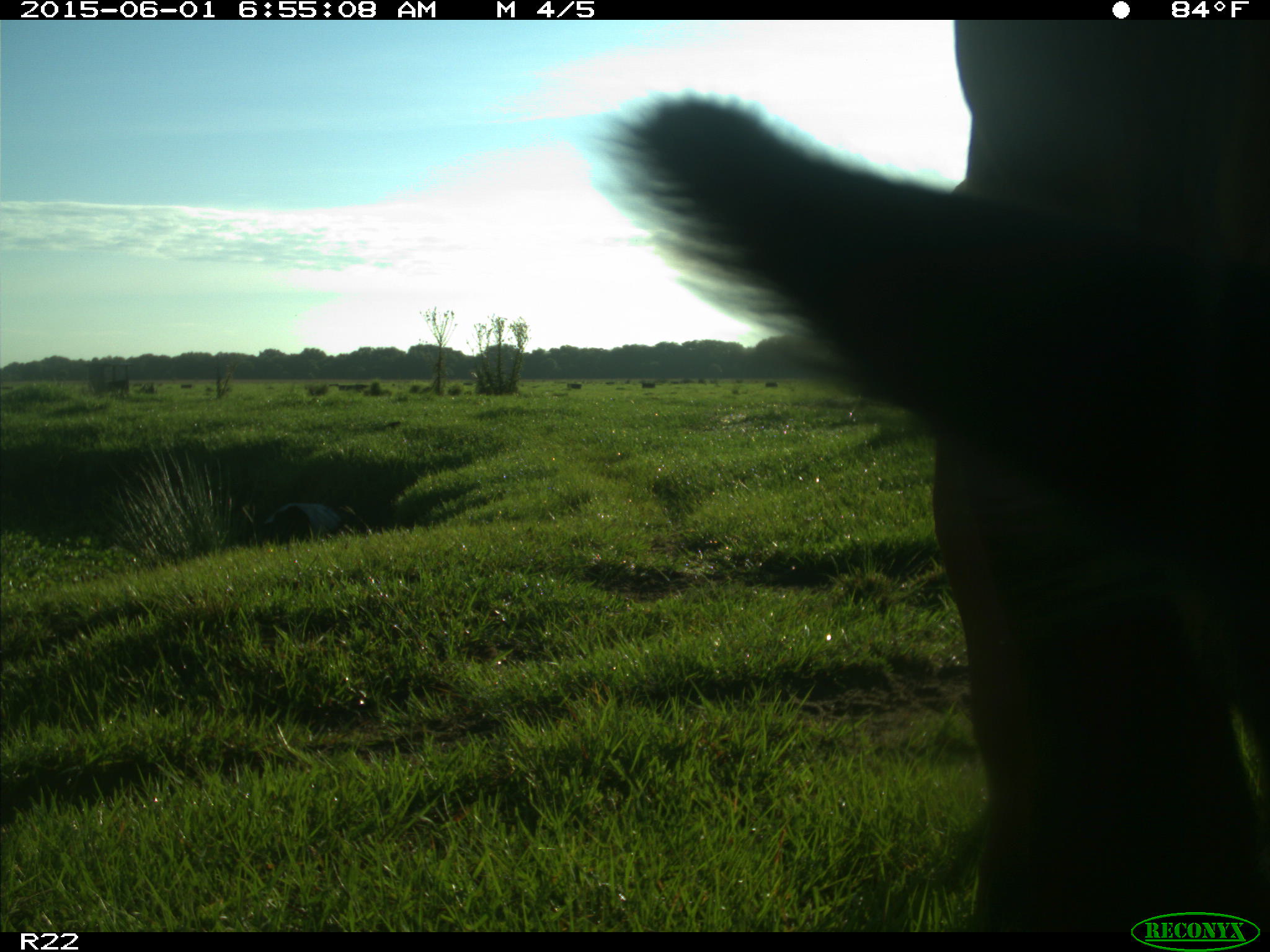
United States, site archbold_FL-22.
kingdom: Animalia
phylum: Chordata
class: Mammalia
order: Artiodactyla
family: Bovidae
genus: Bos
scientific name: Bos taurus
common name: domestic cow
Bos taurus (domestic cow).